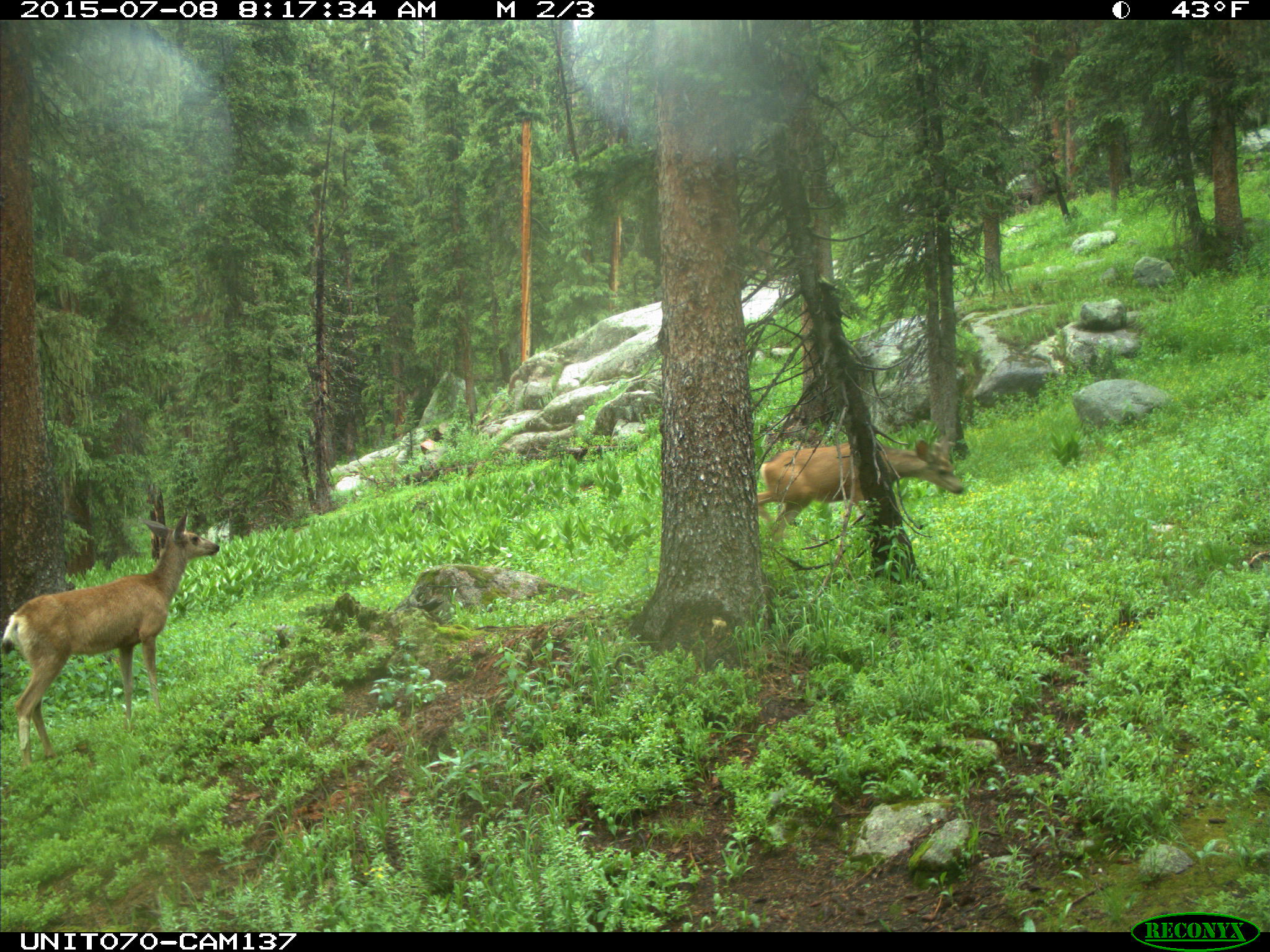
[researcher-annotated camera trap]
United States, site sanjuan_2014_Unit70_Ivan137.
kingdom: Animalia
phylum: Chordata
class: Mammalia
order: Artiodactyla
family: Cervidae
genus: Odocoileus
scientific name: Odocoileus hemionus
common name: mule deer